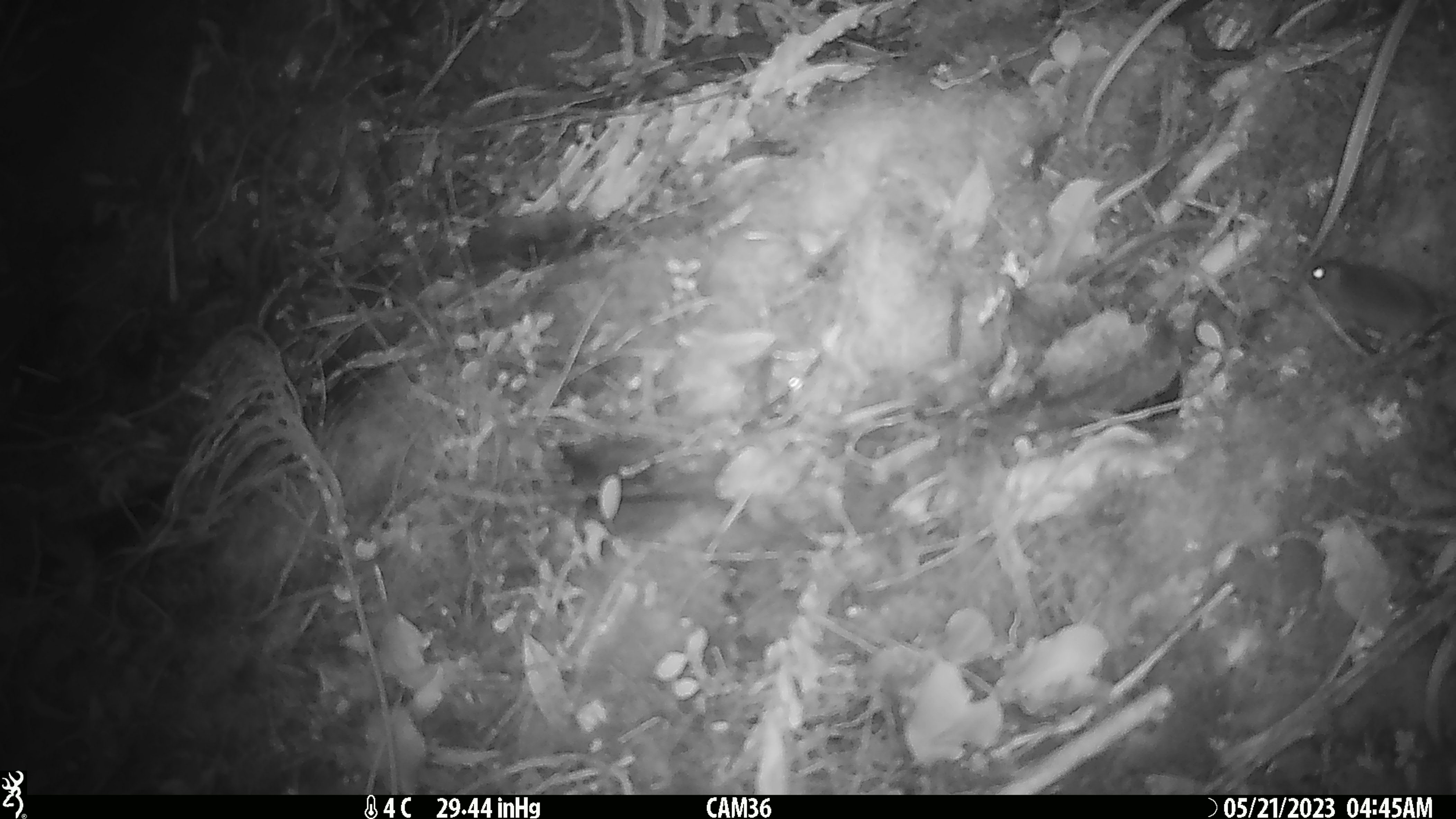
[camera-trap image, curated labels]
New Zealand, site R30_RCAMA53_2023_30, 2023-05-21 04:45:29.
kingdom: Animalia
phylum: Chordata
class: Mammalia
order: Rodentia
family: Muridae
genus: Mus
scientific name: Mus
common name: mouse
Mouse (Mus).